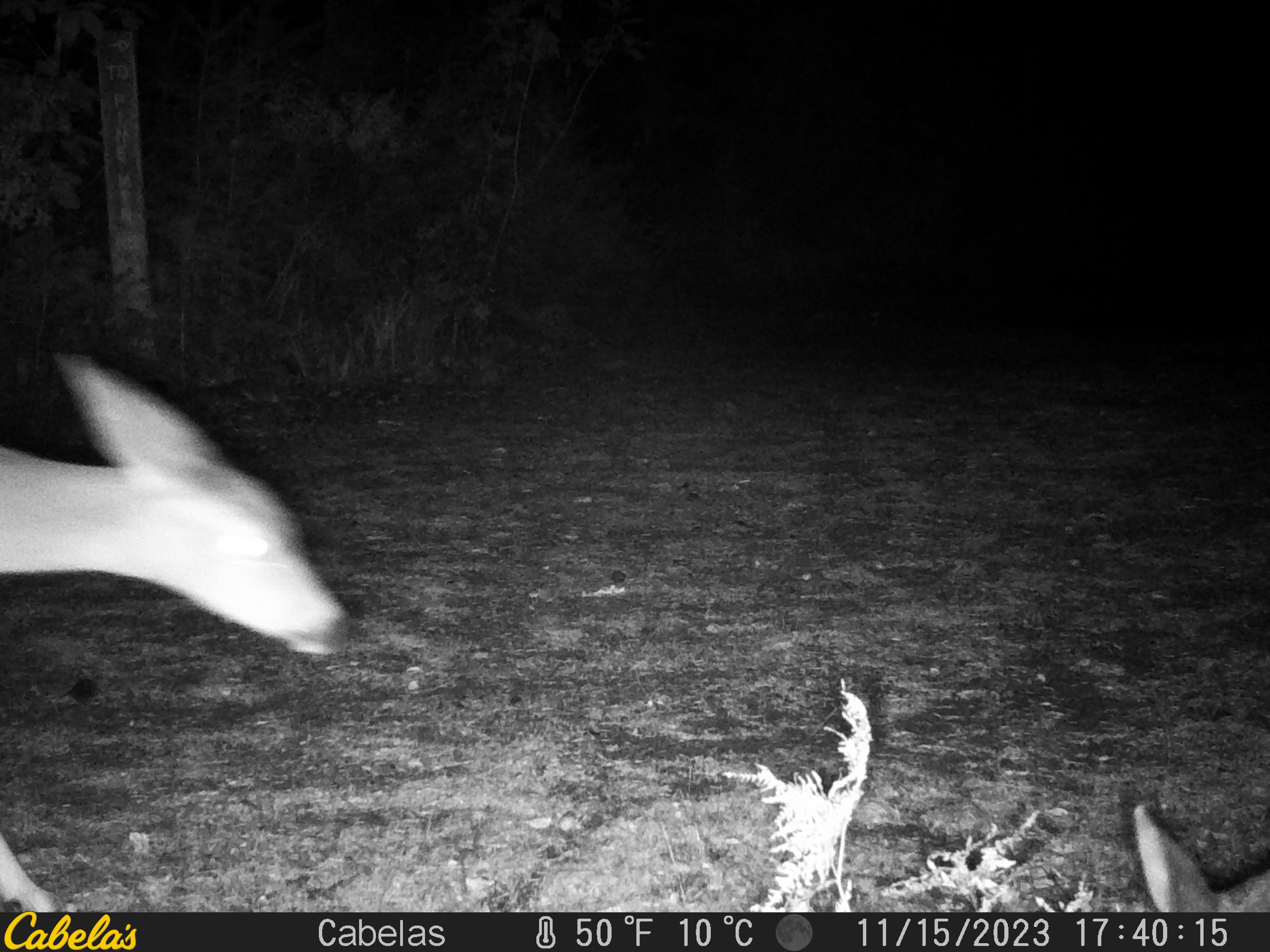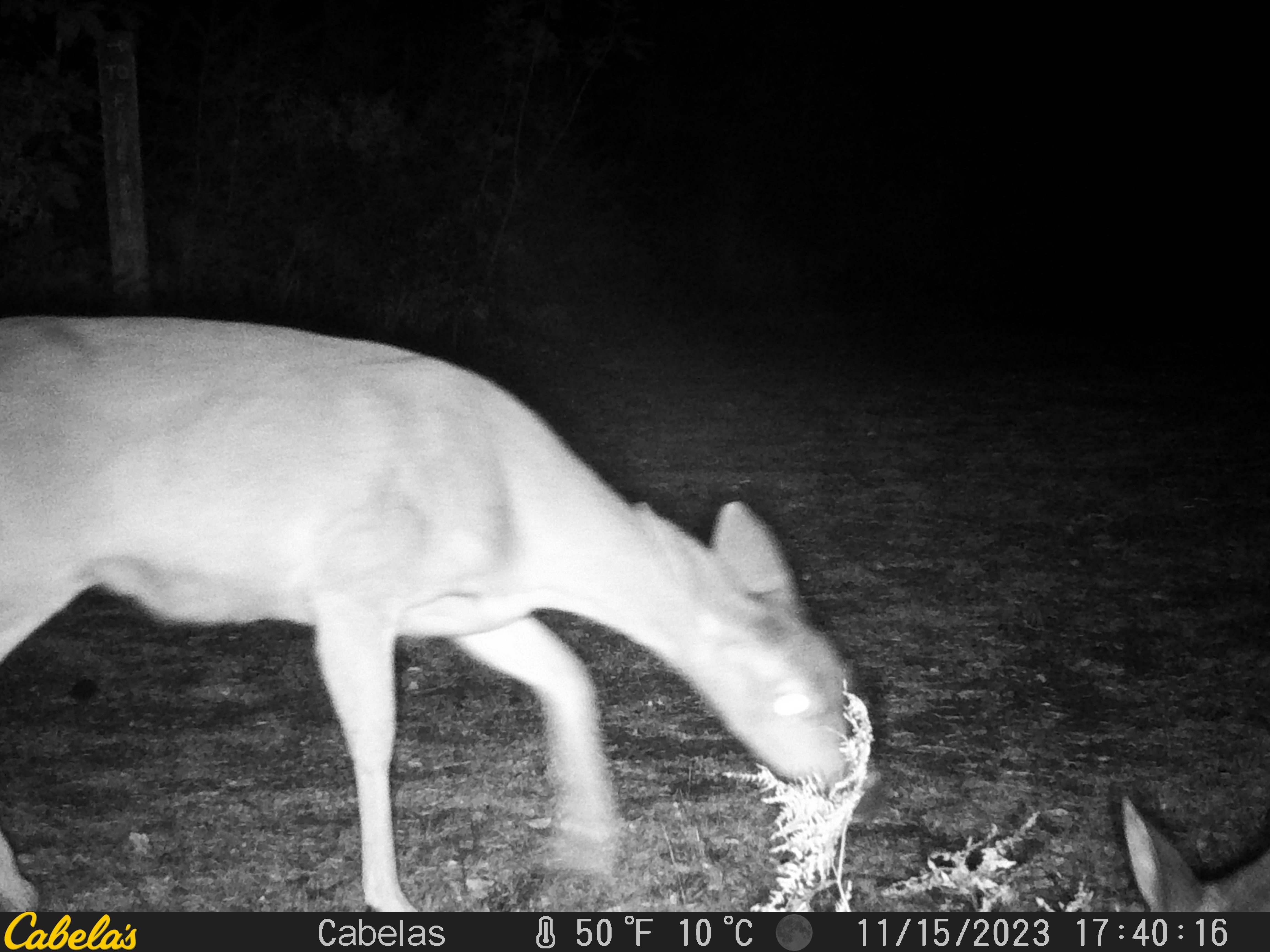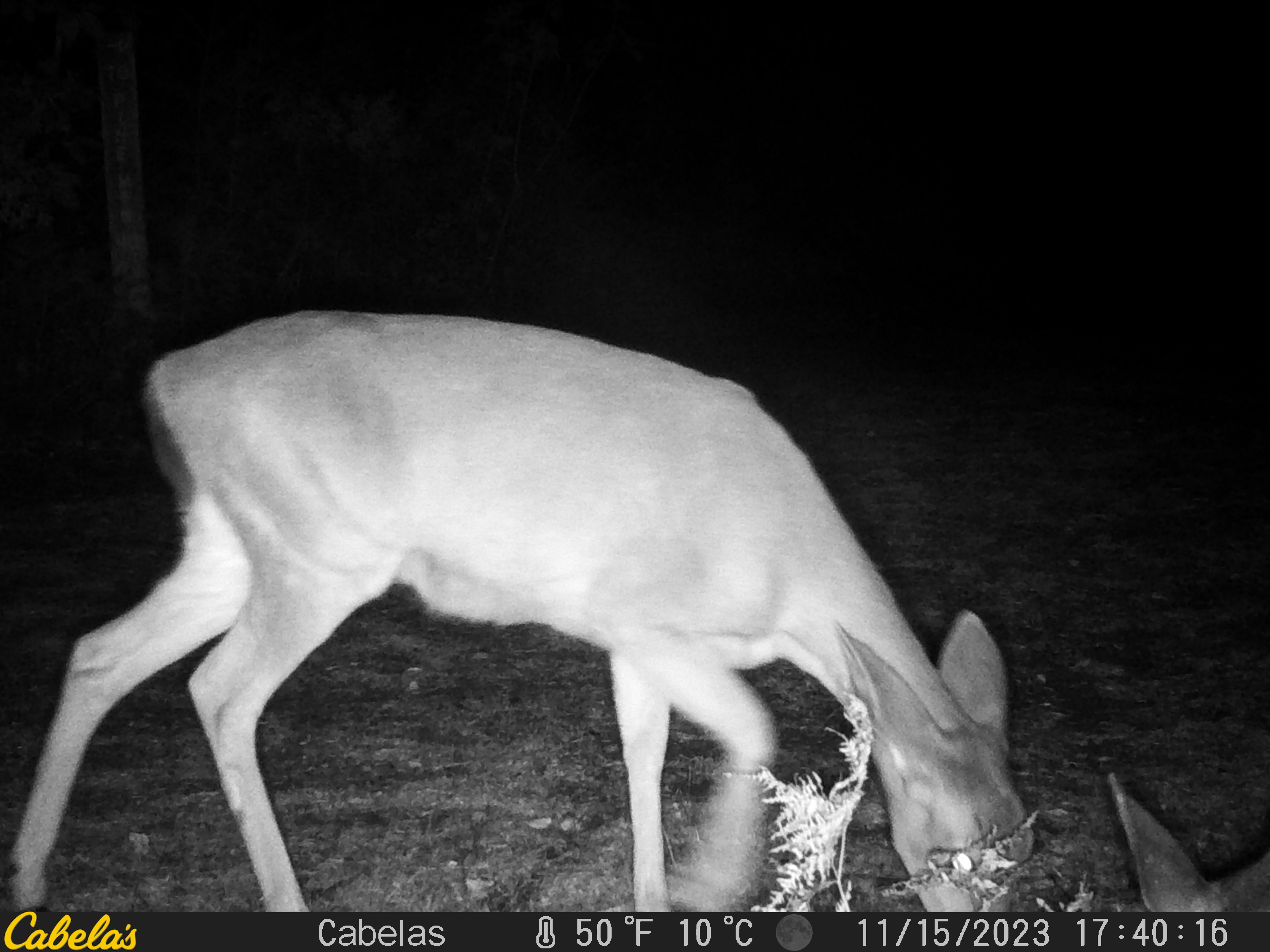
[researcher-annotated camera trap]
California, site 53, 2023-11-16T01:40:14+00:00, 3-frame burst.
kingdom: Animalia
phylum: Chordata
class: Mammalia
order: Artiodactyla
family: Cervidae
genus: Odocoileus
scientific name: Odocoileus hemionus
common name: mule deer